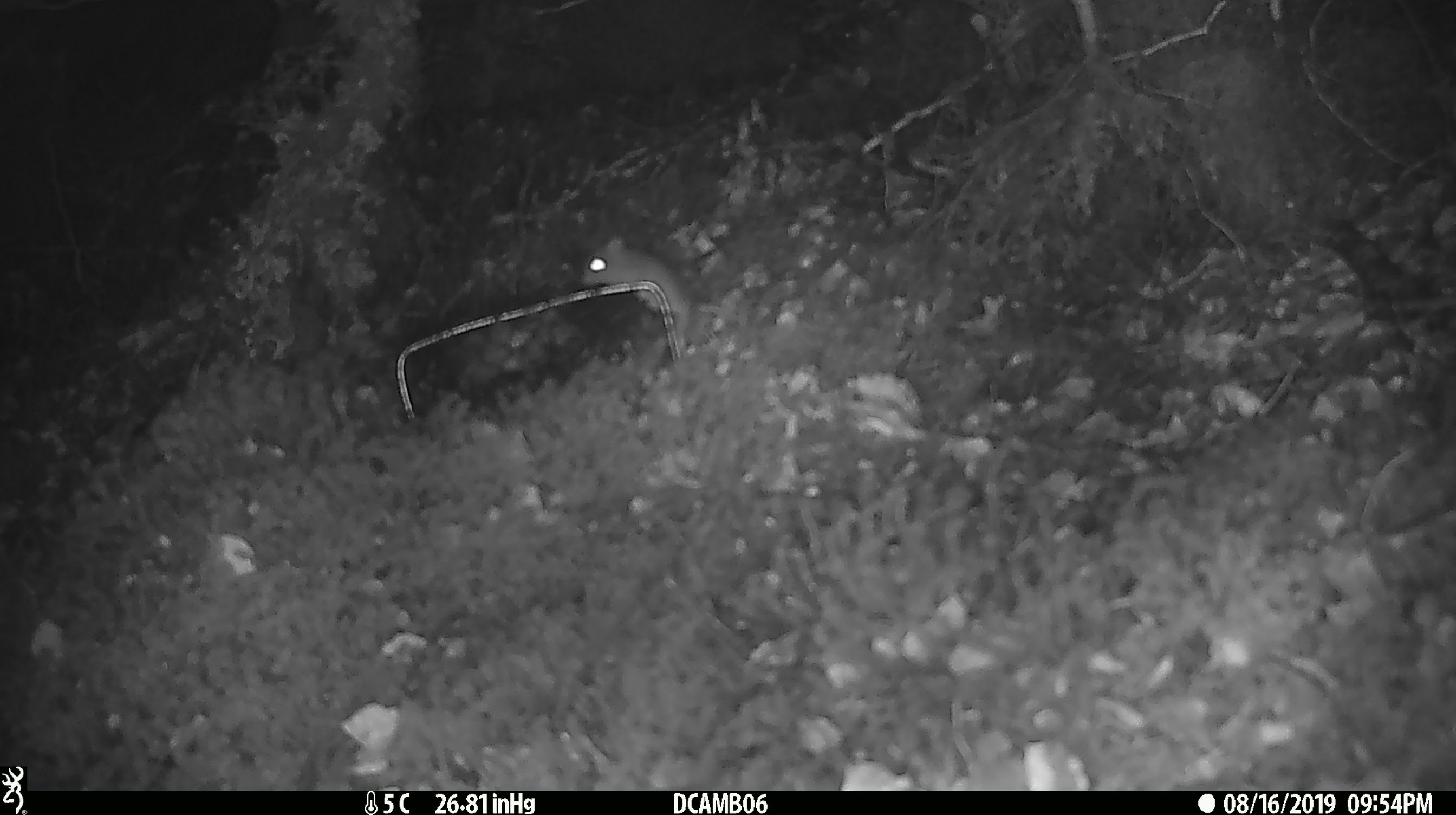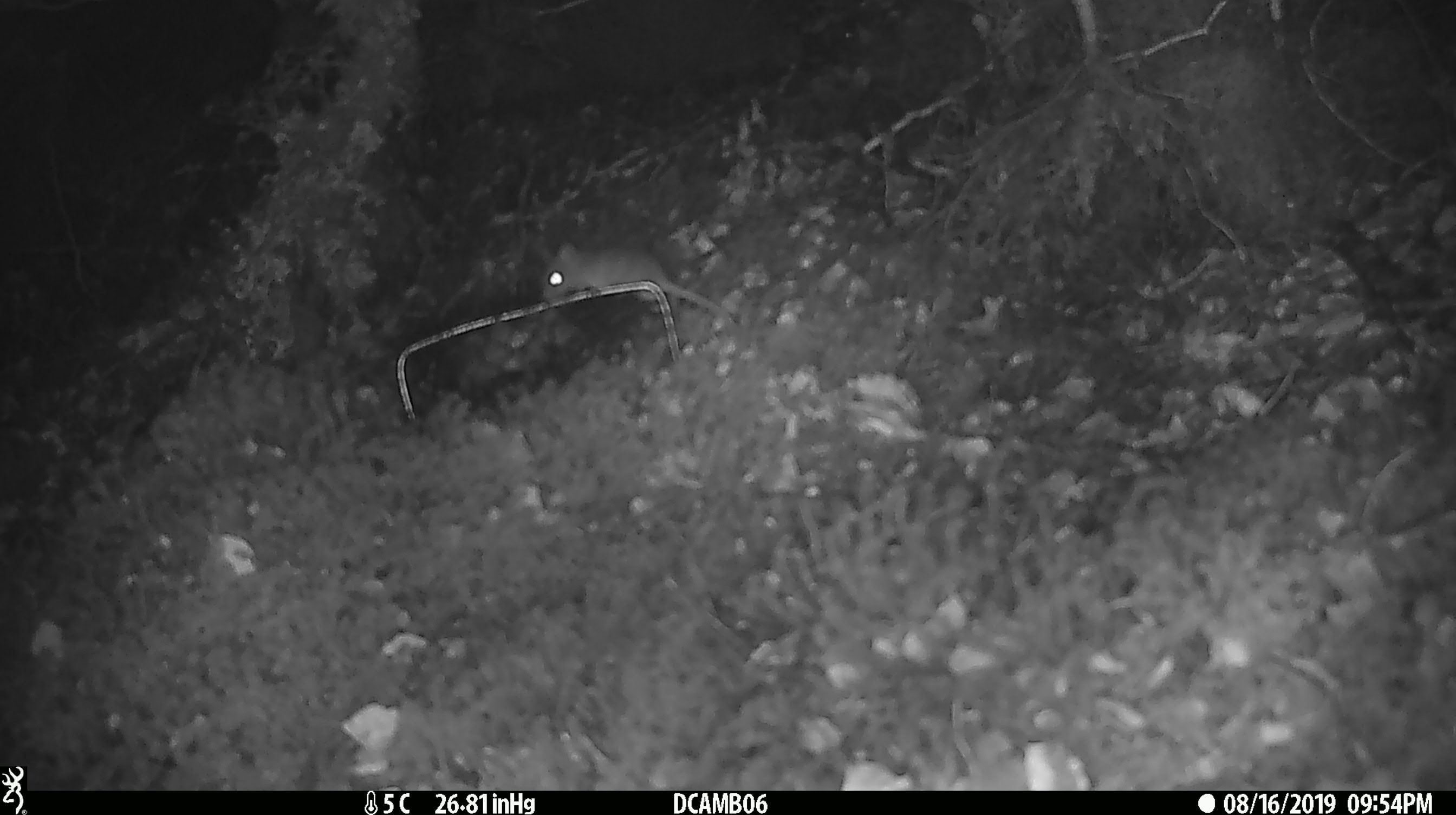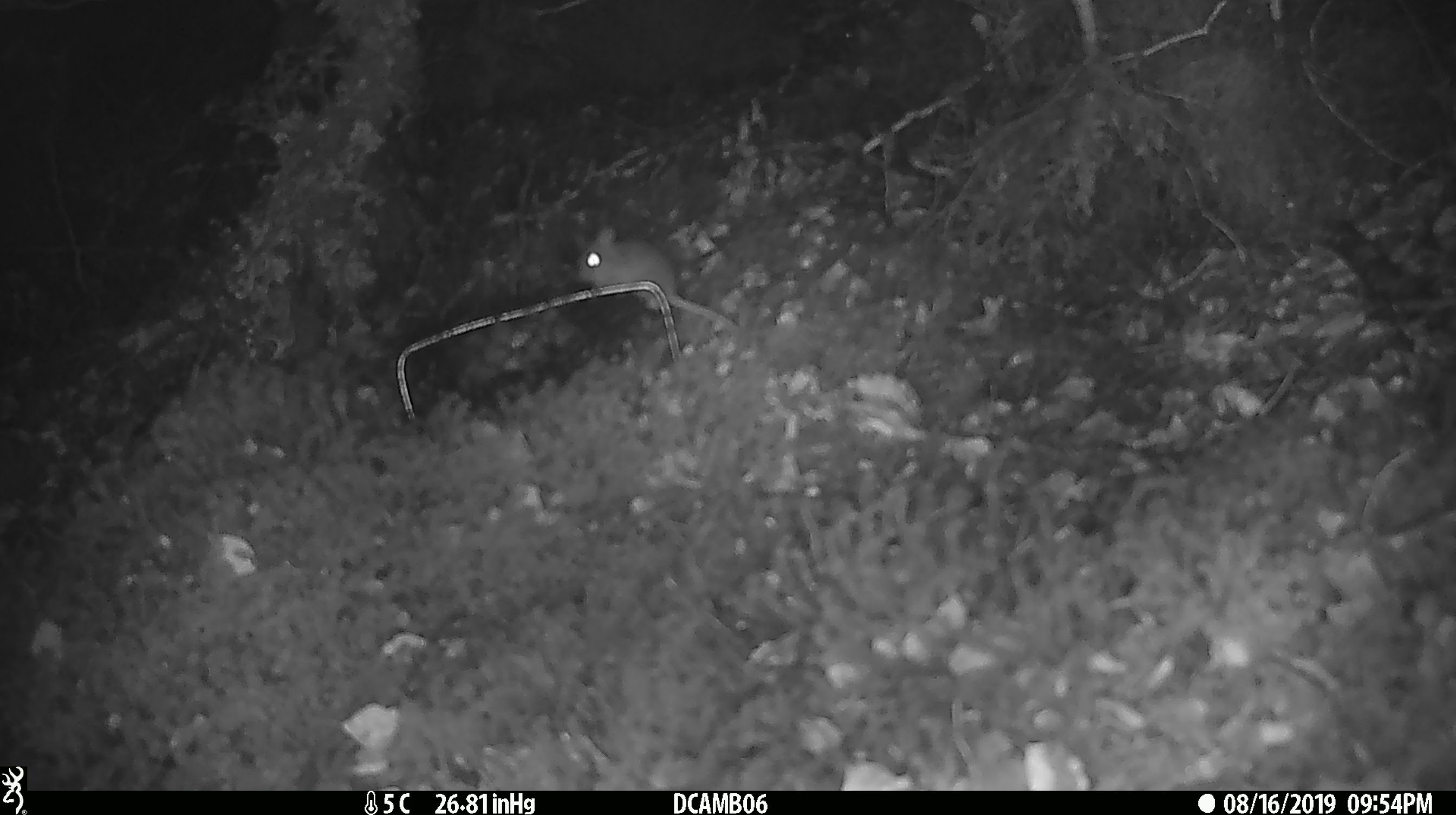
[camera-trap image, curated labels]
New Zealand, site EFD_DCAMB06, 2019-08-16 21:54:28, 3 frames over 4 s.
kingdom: Animalia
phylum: Chordata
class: Mammalia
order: Rodentia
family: Muridae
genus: Mus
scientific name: Mus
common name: mouse